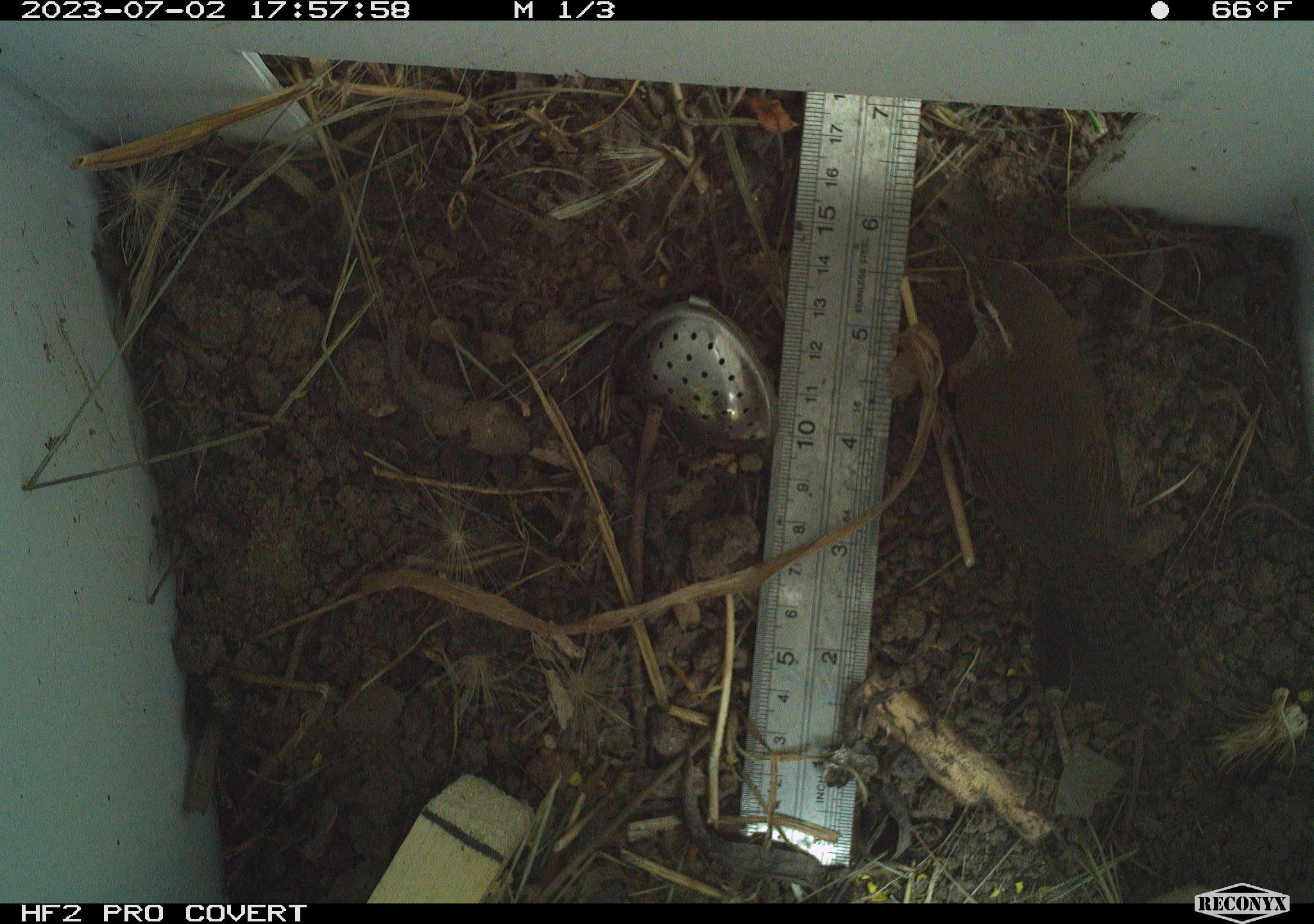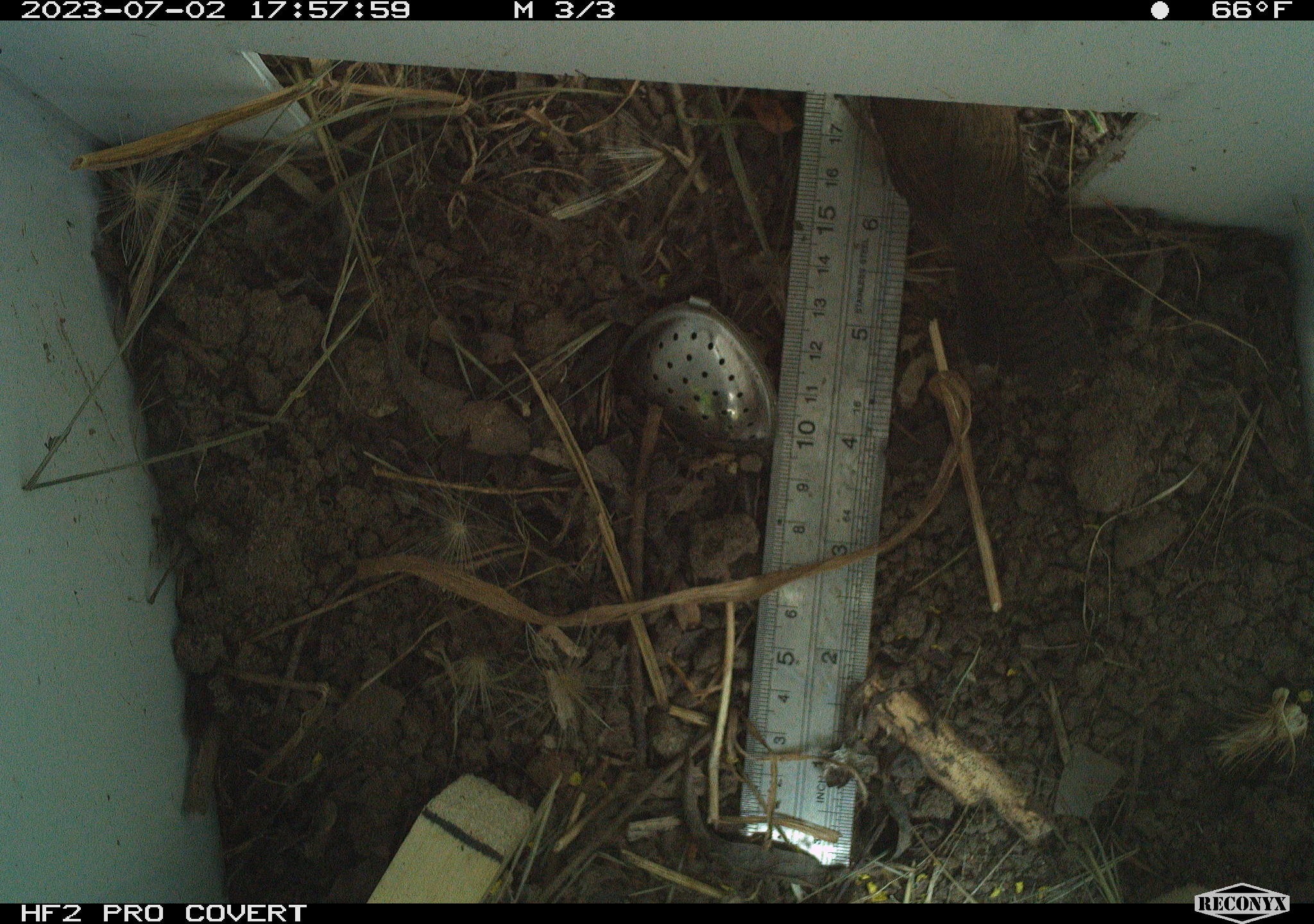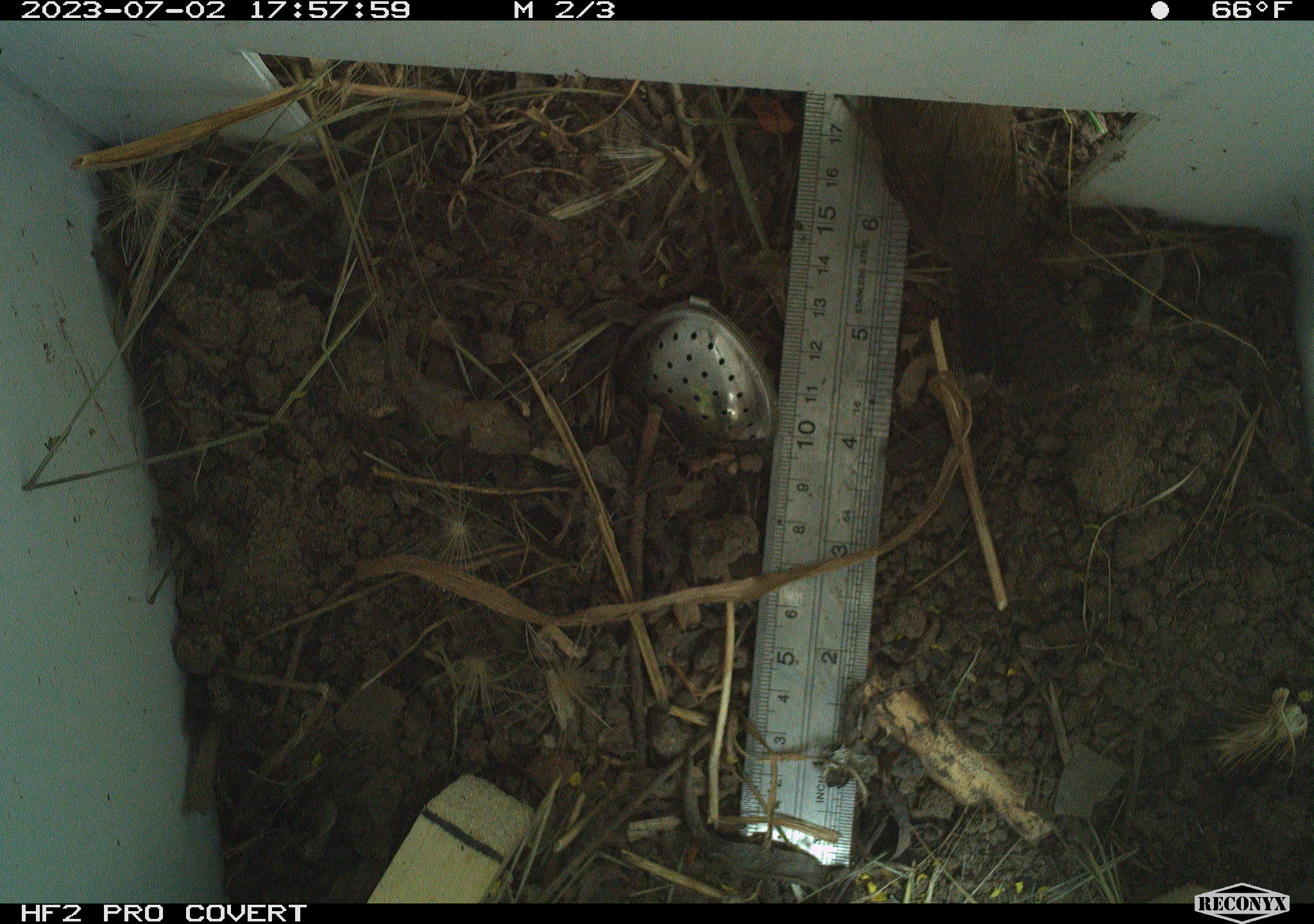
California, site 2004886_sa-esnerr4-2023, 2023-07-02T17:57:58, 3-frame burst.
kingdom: Animalia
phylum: Chordata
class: Aves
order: Passeriformes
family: Troglodytidae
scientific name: Troglodytidae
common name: wren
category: troglodytidae family